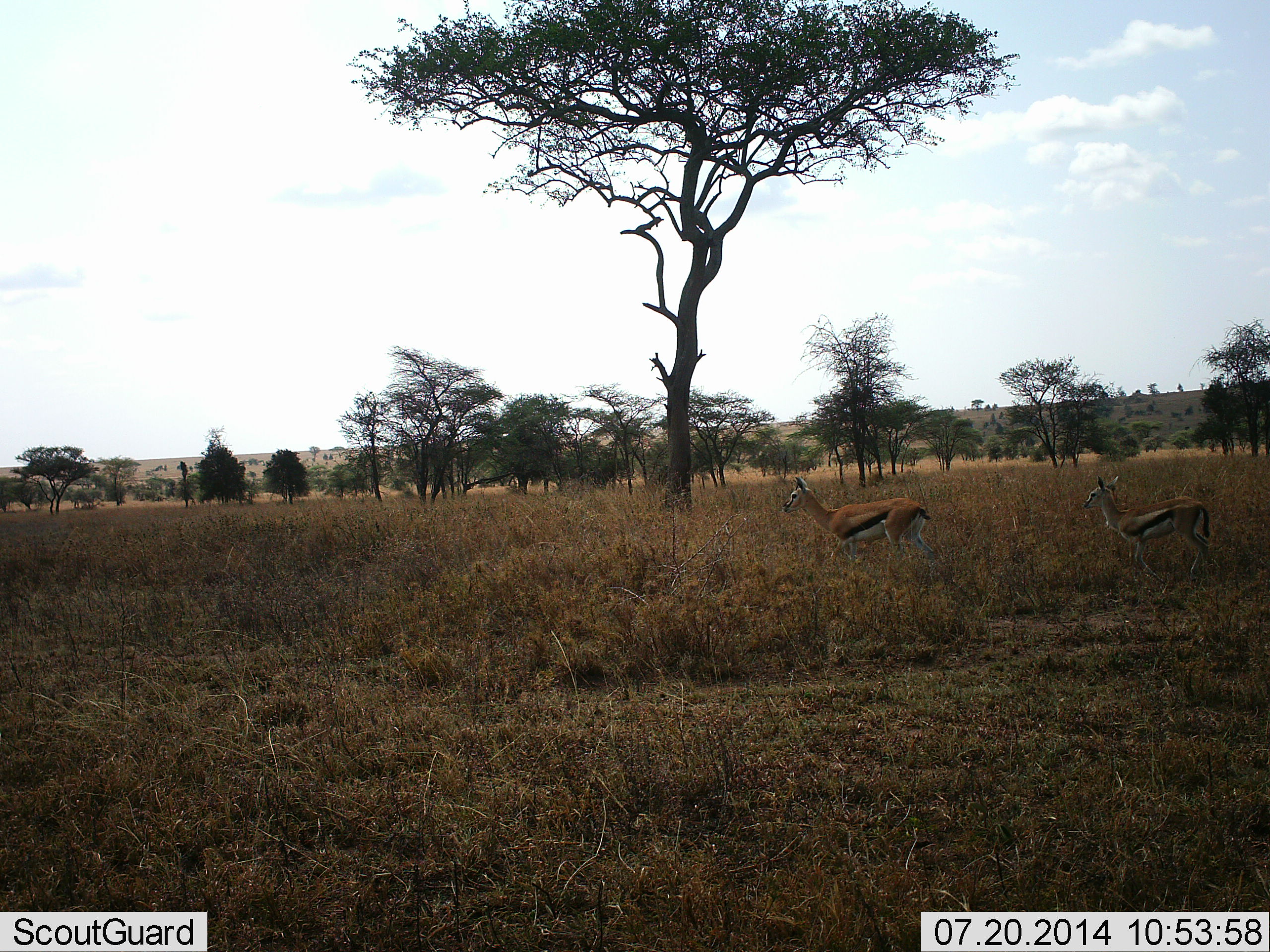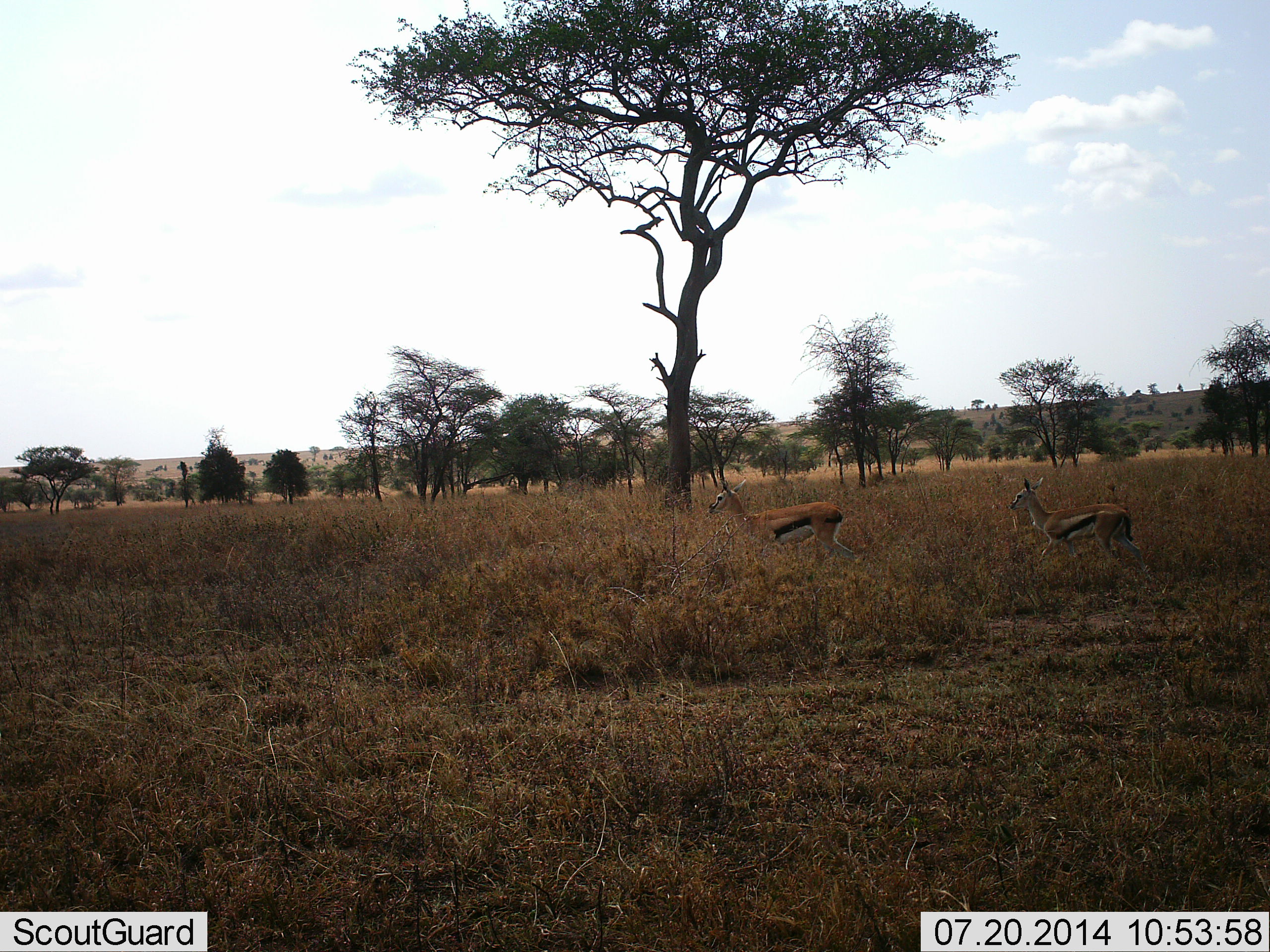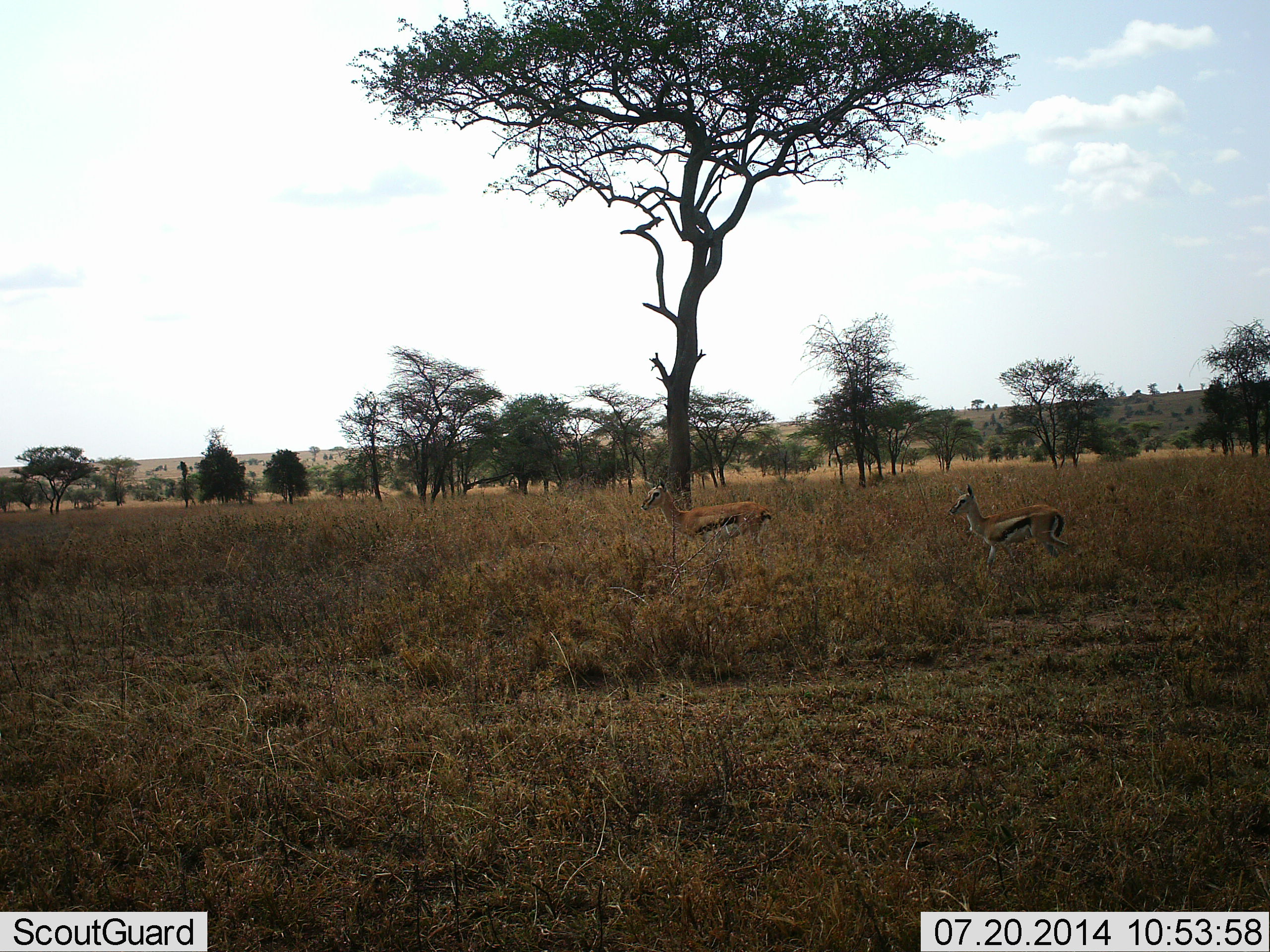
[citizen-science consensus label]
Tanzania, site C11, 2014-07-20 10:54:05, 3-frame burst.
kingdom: Animalia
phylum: Chordata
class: Mammalia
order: Artiodactyla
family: Bovidae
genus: Eudorcas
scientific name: Eudorcas thomsonii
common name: thomson's gazelle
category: gazellethomsons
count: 2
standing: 0%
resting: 0%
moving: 100%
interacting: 0%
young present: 10%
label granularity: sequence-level